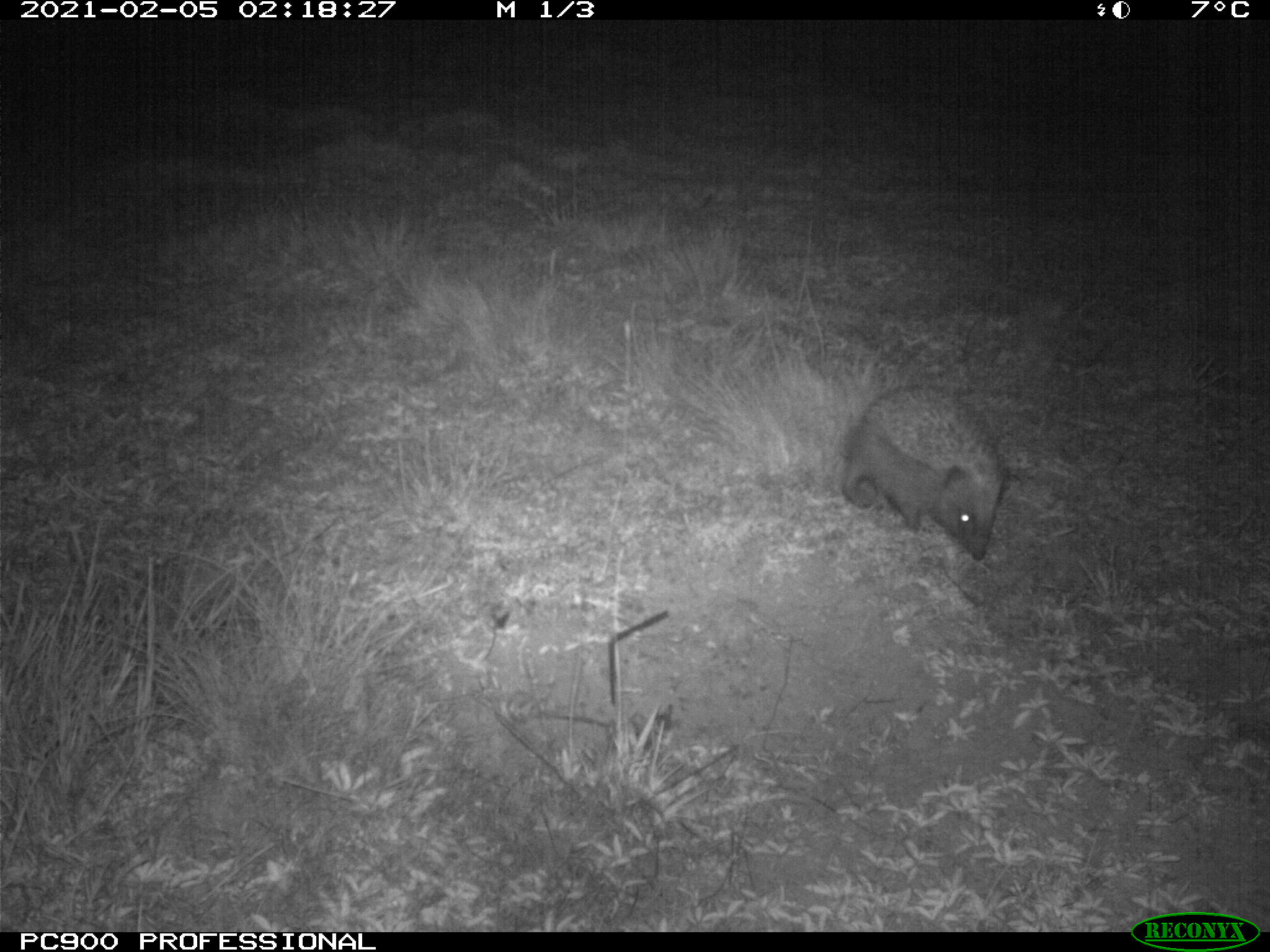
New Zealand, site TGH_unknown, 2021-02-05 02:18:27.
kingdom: Animalia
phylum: Chordata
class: Mammalia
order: Eulipotyphla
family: Erinaceidae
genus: Erinaceus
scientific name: Erinaceus europaeus europaeus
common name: european hedgehog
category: hedgehog